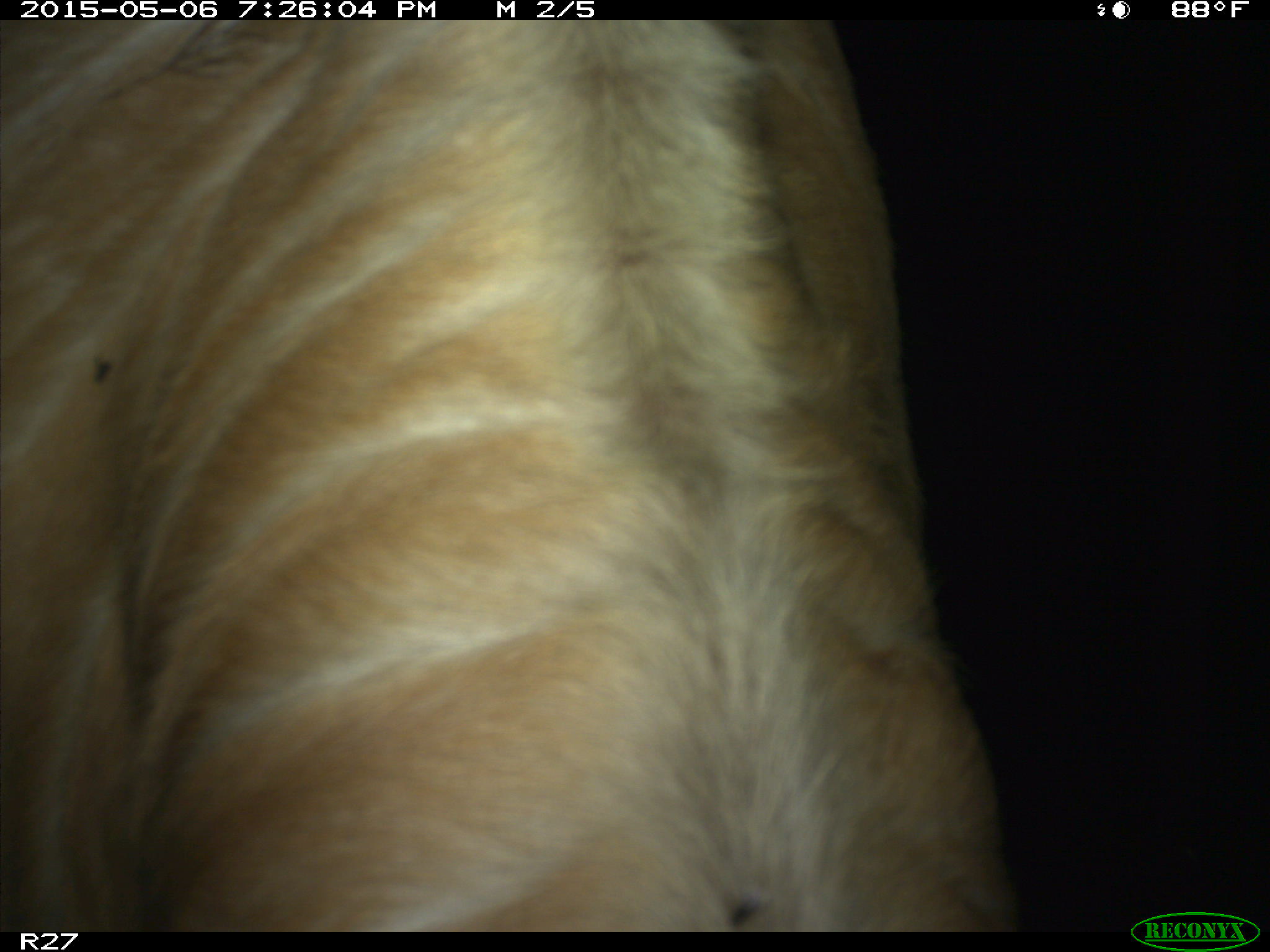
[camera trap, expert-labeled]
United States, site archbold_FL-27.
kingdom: Animalia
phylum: Chordata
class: Mammalia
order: Artiodactyla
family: Bovidae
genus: Bos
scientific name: Bos taurus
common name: domestic cow